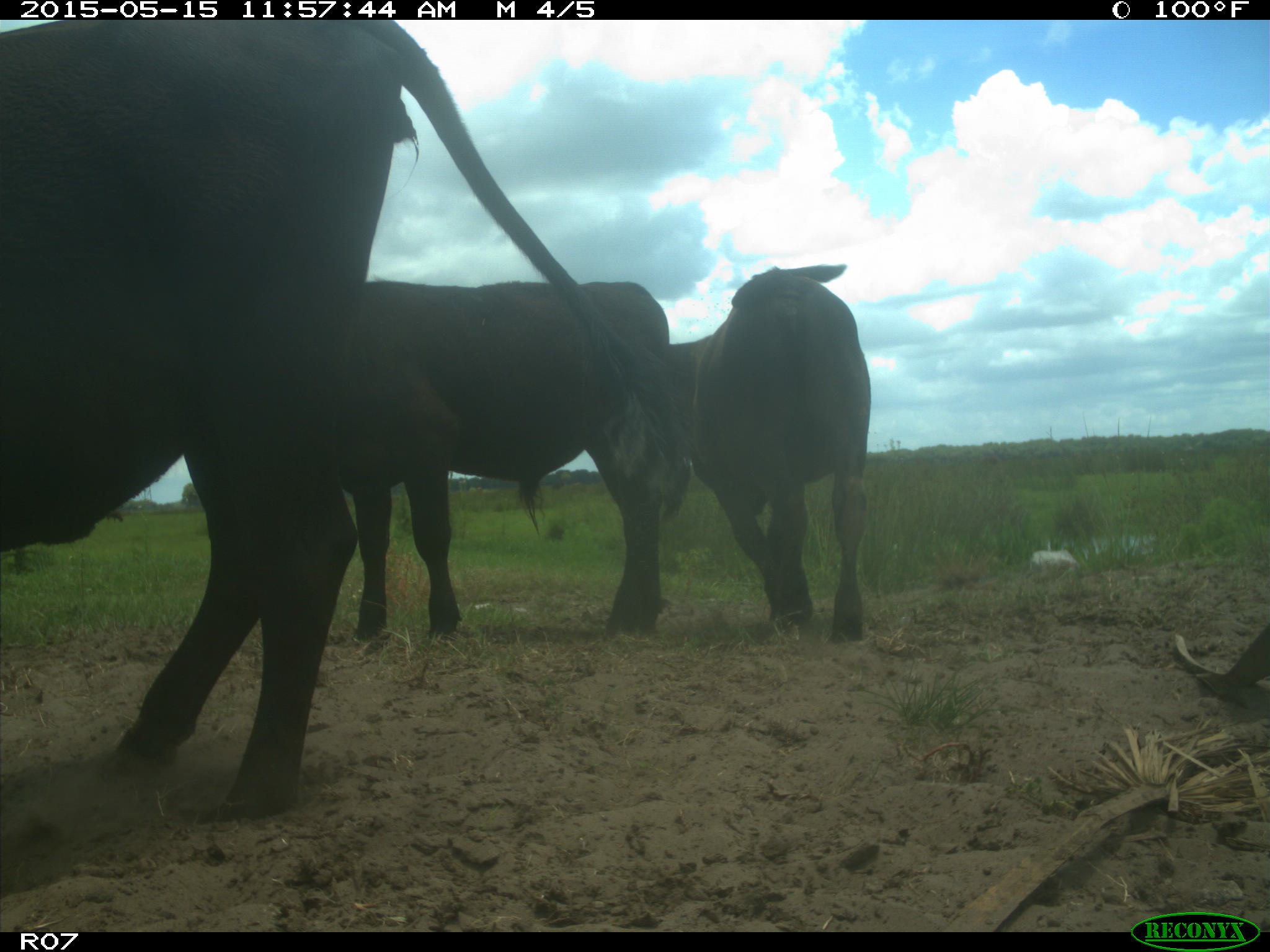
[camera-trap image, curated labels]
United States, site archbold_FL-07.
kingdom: Animalia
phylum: Chordata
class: Mammalia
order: Artiodactyla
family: Bovidae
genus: Bos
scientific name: Bos taurus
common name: domestic cow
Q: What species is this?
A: Bos taurus (domestic cow).